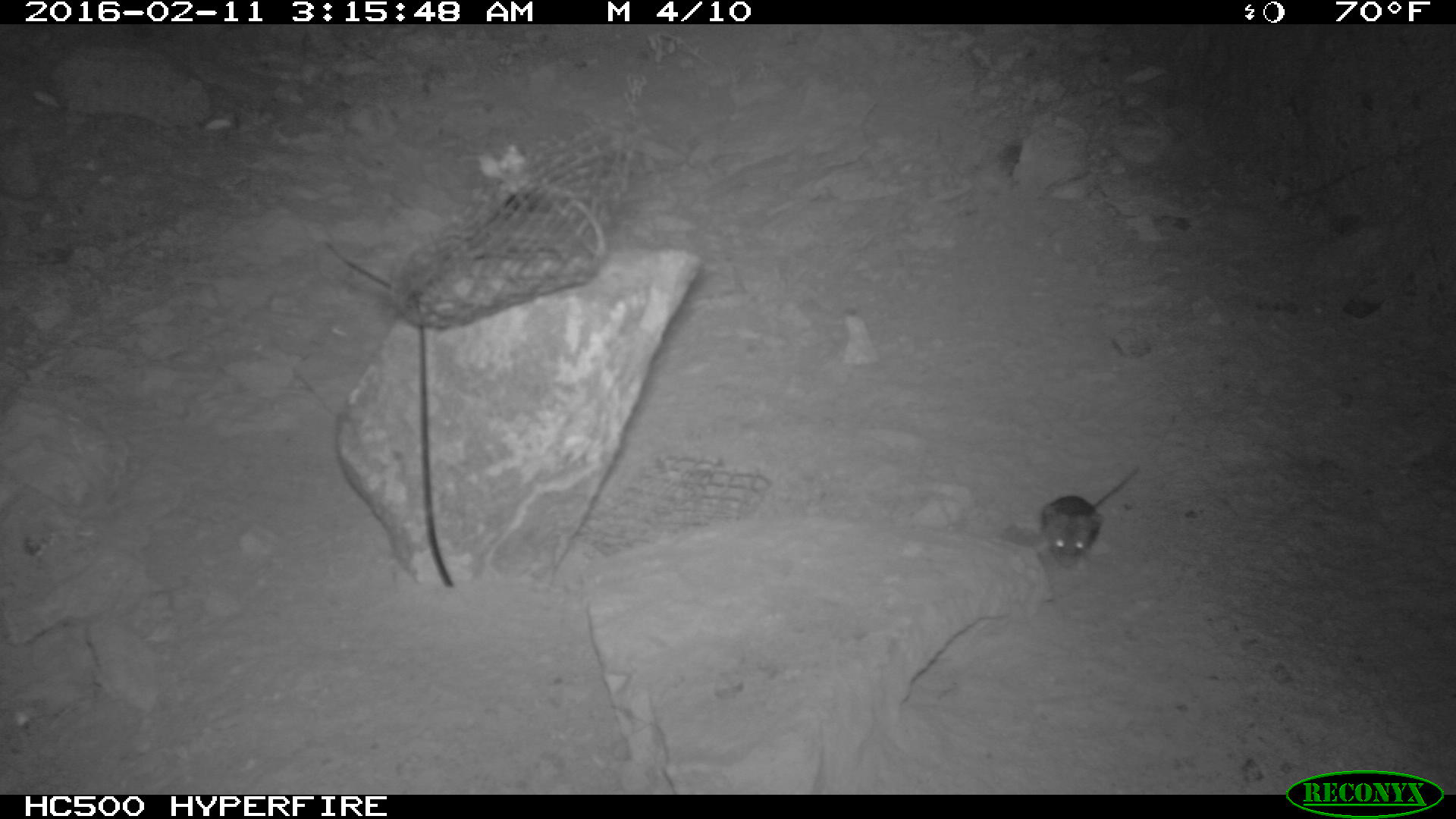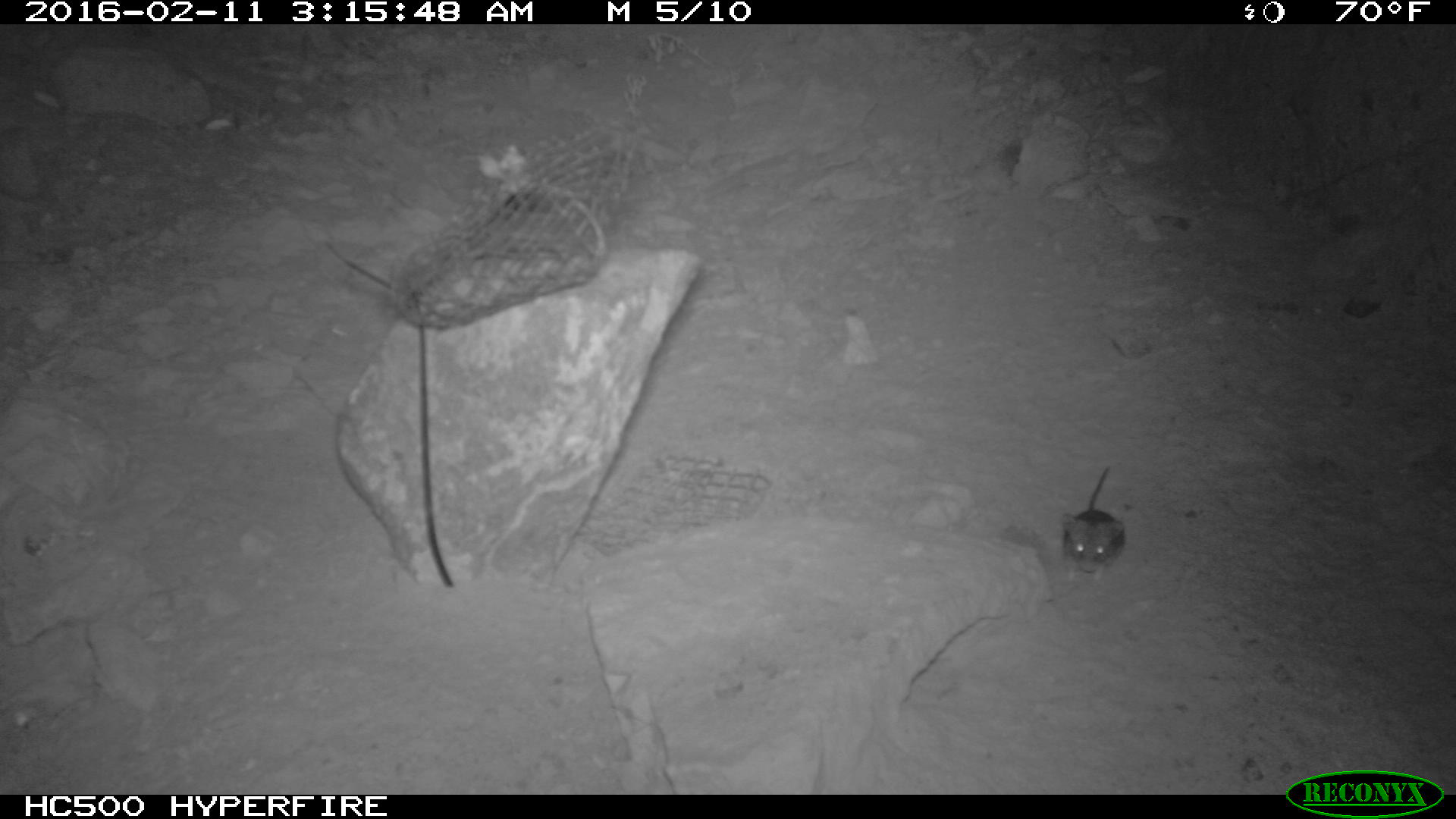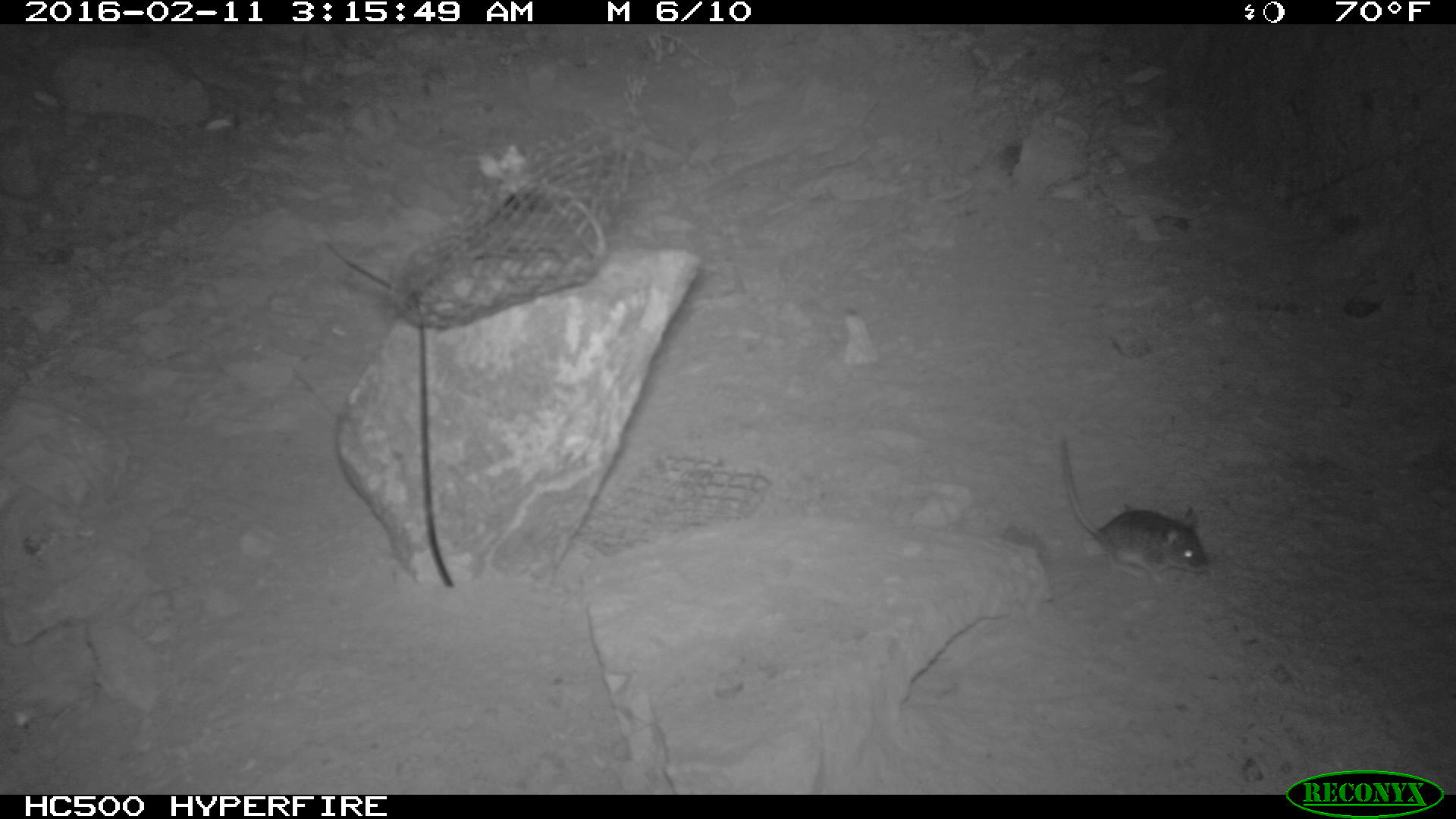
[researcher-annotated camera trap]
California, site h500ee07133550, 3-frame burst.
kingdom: Animalia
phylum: Chordata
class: Mammalia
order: Rodentia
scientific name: Rodentia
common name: rodent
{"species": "rodent (Rodentia)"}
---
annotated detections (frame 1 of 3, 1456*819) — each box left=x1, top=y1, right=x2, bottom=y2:
rodent: left=1038, top=463, right=1141, bottom=568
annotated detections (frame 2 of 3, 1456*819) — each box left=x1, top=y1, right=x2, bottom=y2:
rodent: left=1056, top=466, right=1125, bottom=580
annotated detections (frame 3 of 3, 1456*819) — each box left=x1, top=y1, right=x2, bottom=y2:
rodent: left=1060, top=437, right=1209, bottom=587